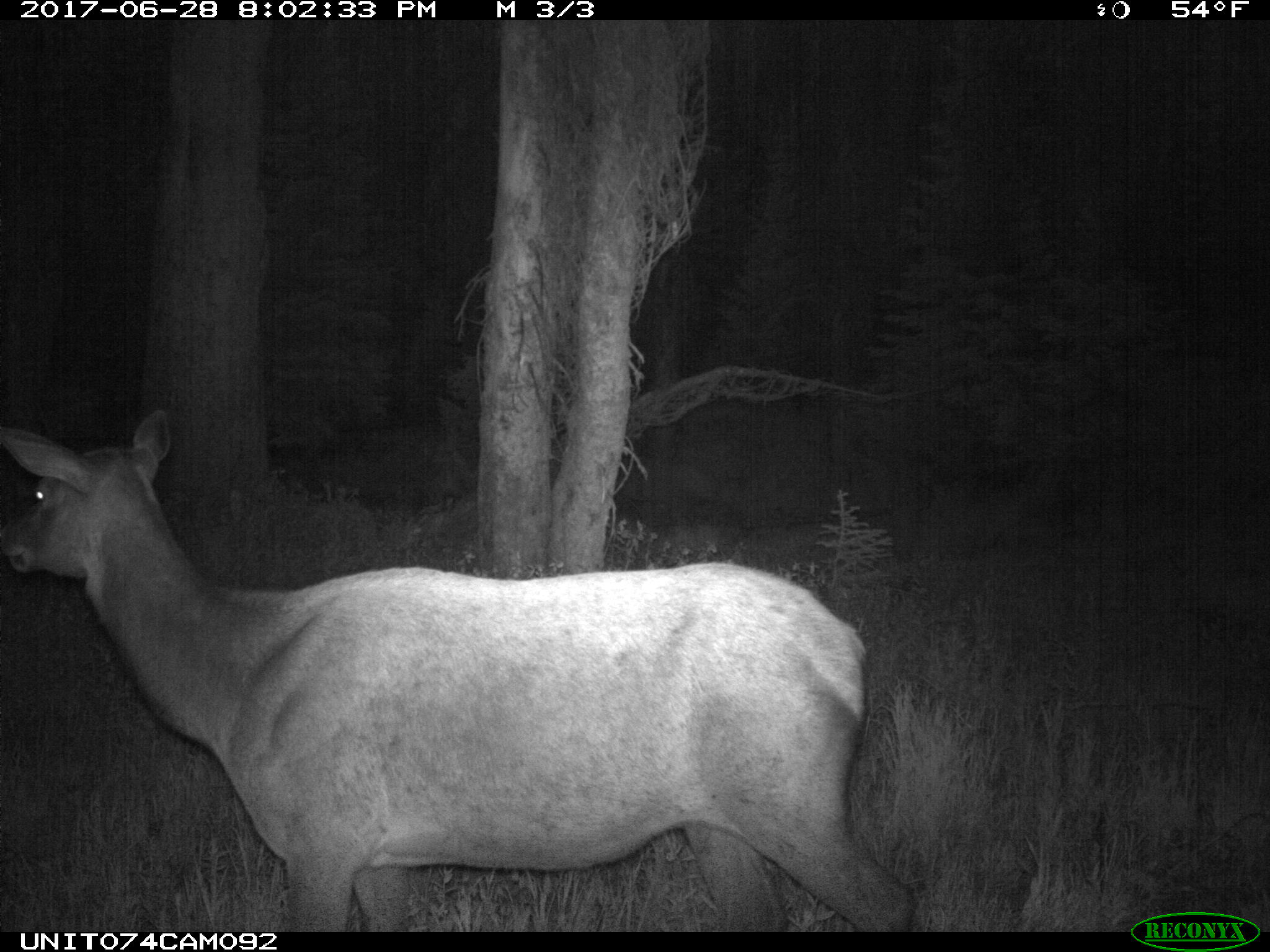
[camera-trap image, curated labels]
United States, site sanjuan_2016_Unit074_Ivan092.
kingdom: Animalia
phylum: Chordata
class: Mammalia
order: Artiodactyla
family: Cervidae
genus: Cervus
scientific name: Cervus elaphus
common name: red deer